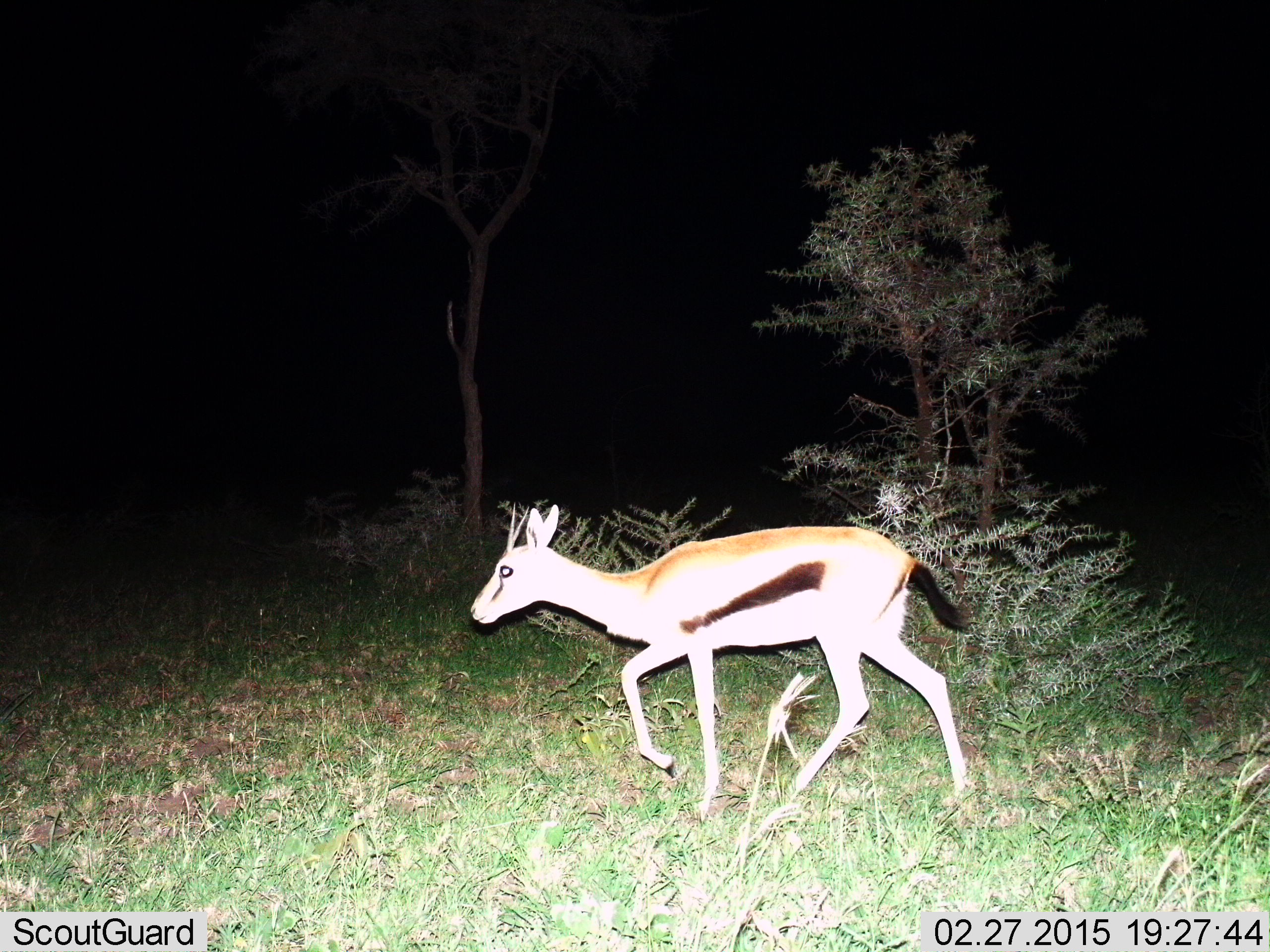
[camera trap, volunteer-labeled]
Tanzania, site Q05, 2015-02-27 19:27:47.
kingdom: Animalia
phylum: Chordata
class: Mammalia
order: Artiodactyla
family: Bovidae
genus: Eudorcas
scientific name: Eudorcas thomsonii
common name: thomson's gazelle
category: gazellethomsons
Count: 1.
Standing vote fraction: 10%.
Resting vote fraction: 0%.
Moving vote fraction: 100%.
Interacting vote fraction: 0%.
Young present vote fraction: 0%.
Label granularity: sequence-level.